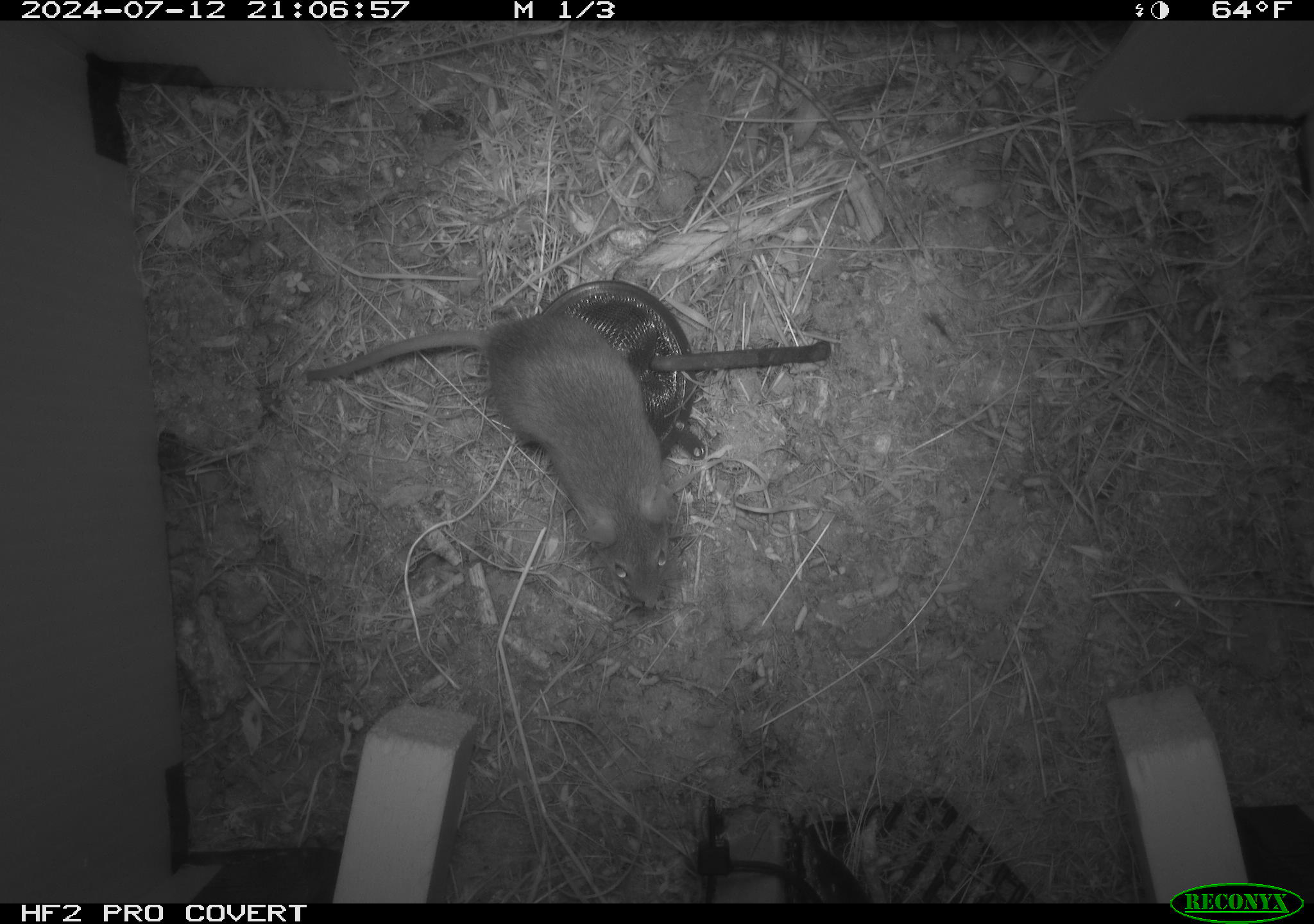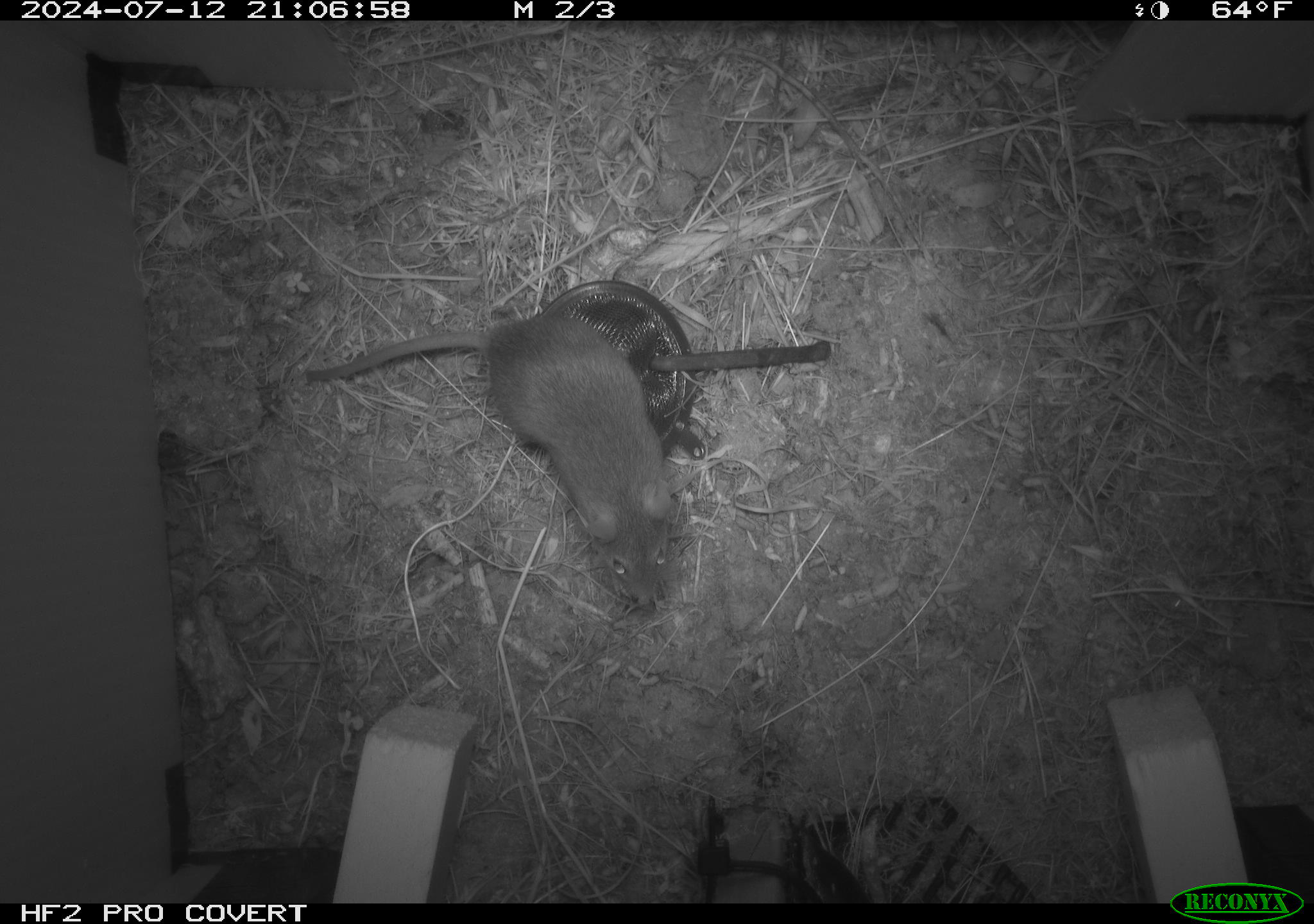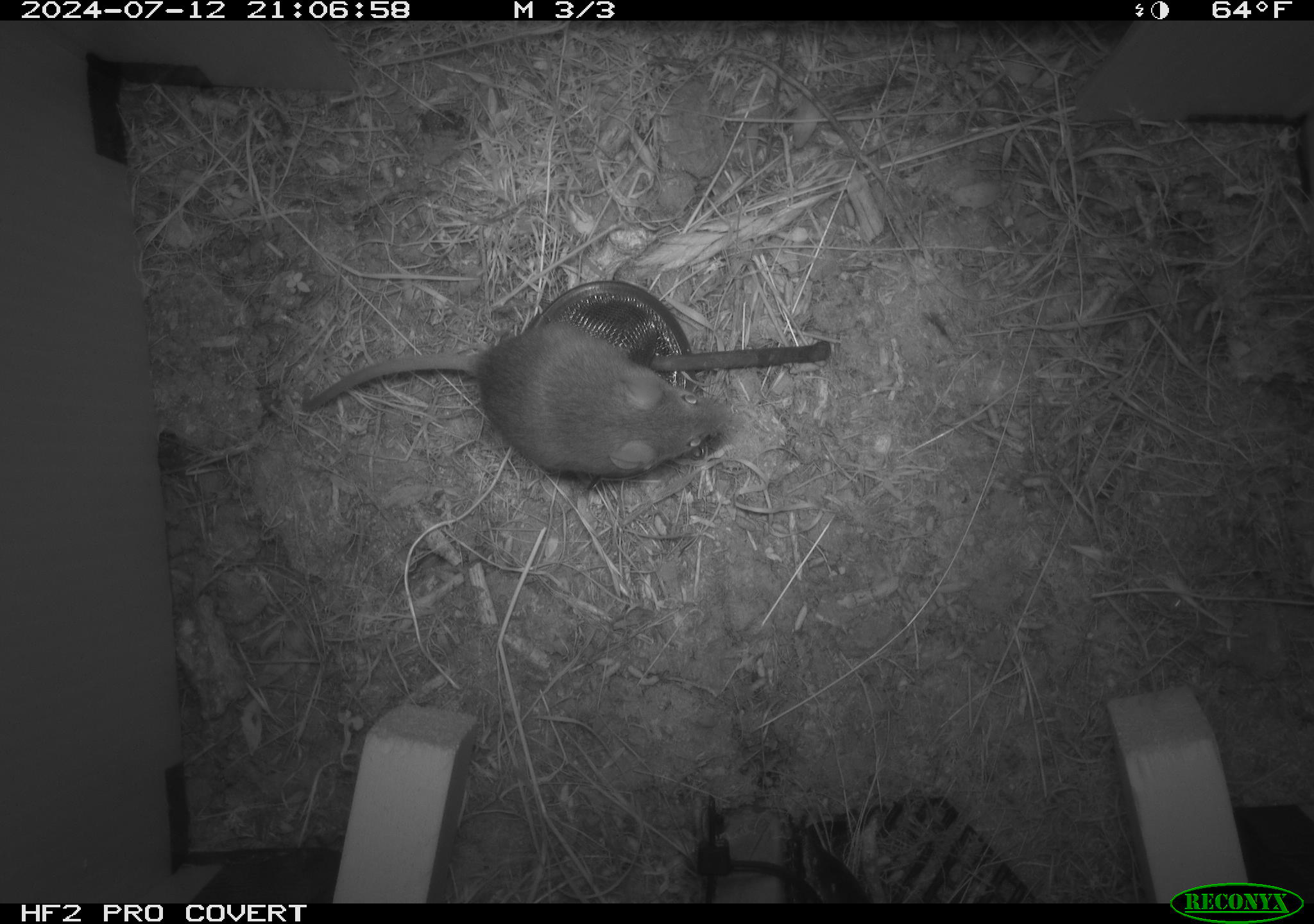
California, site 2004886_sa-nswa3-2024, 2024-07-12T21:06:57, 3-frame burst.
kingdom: Animalia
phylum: Chordata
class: Mammalia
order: Rodentia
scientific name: Rodentia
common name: rodent